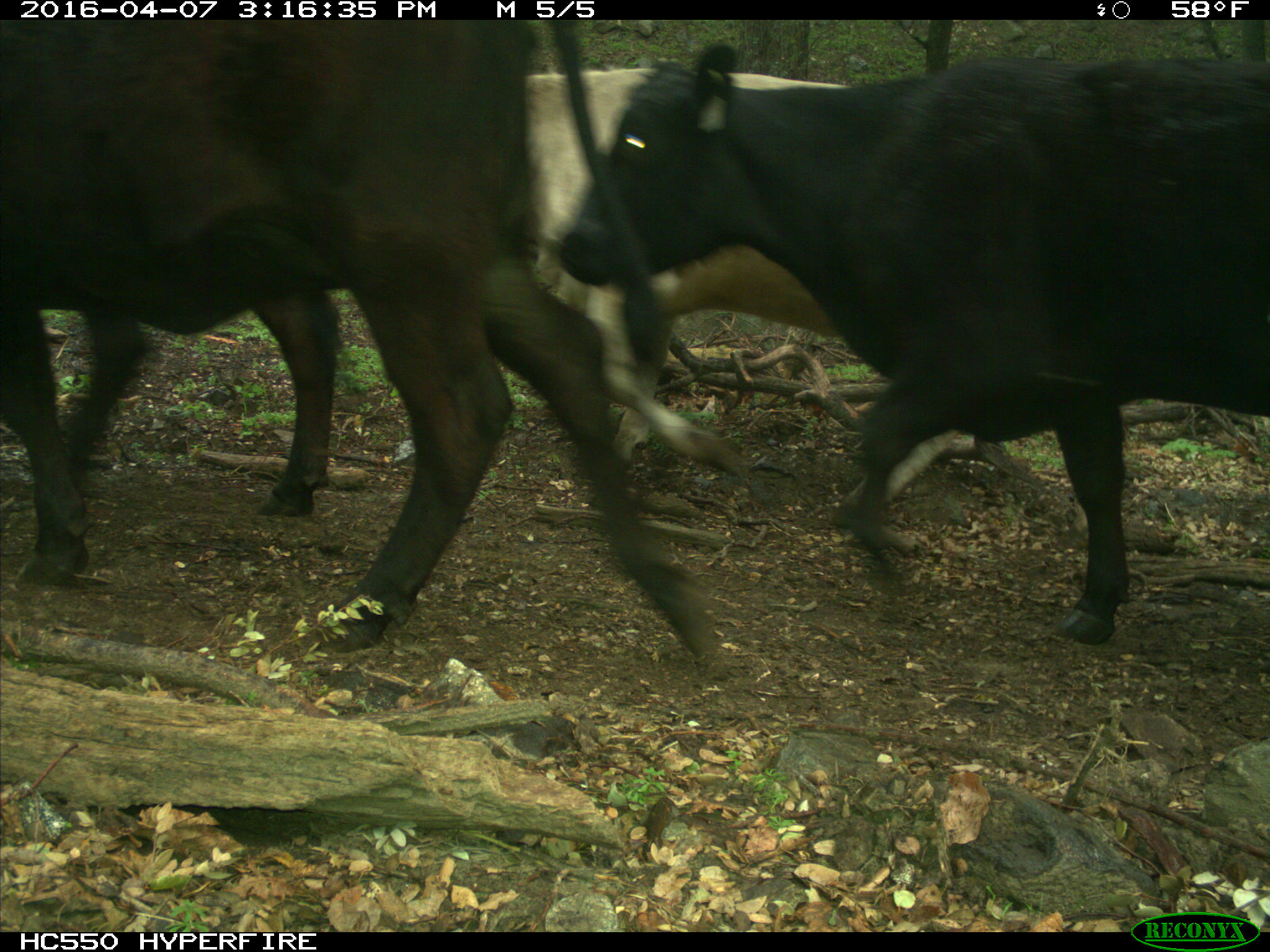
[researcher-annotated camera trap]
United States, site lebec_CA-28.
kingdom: Animalia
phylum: Chordata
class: Mammalia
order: Artiodactyla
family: Bovidae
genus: Bos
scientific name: Bos taurus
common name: domestic cow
Bos taurus (domestic cow).